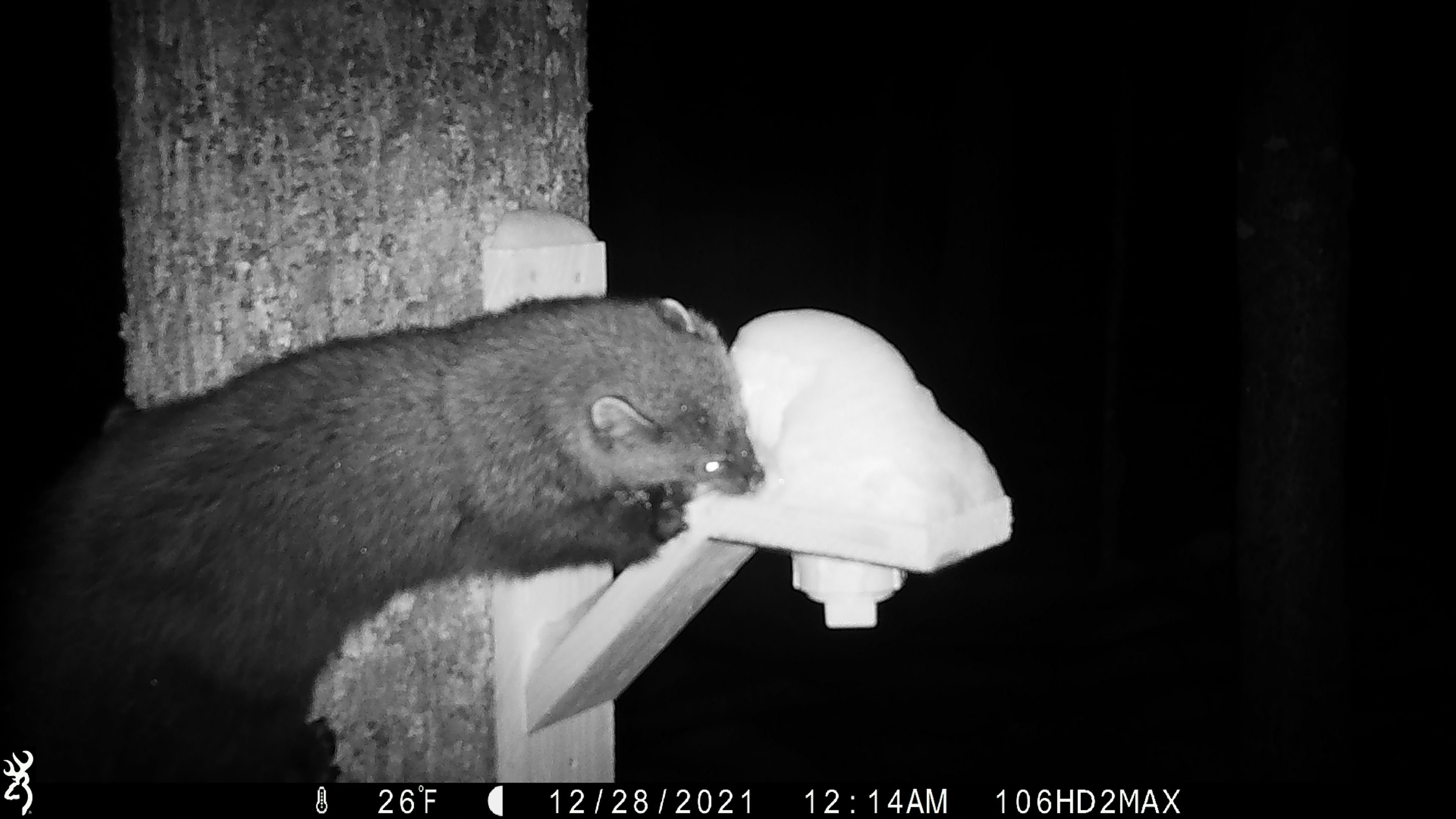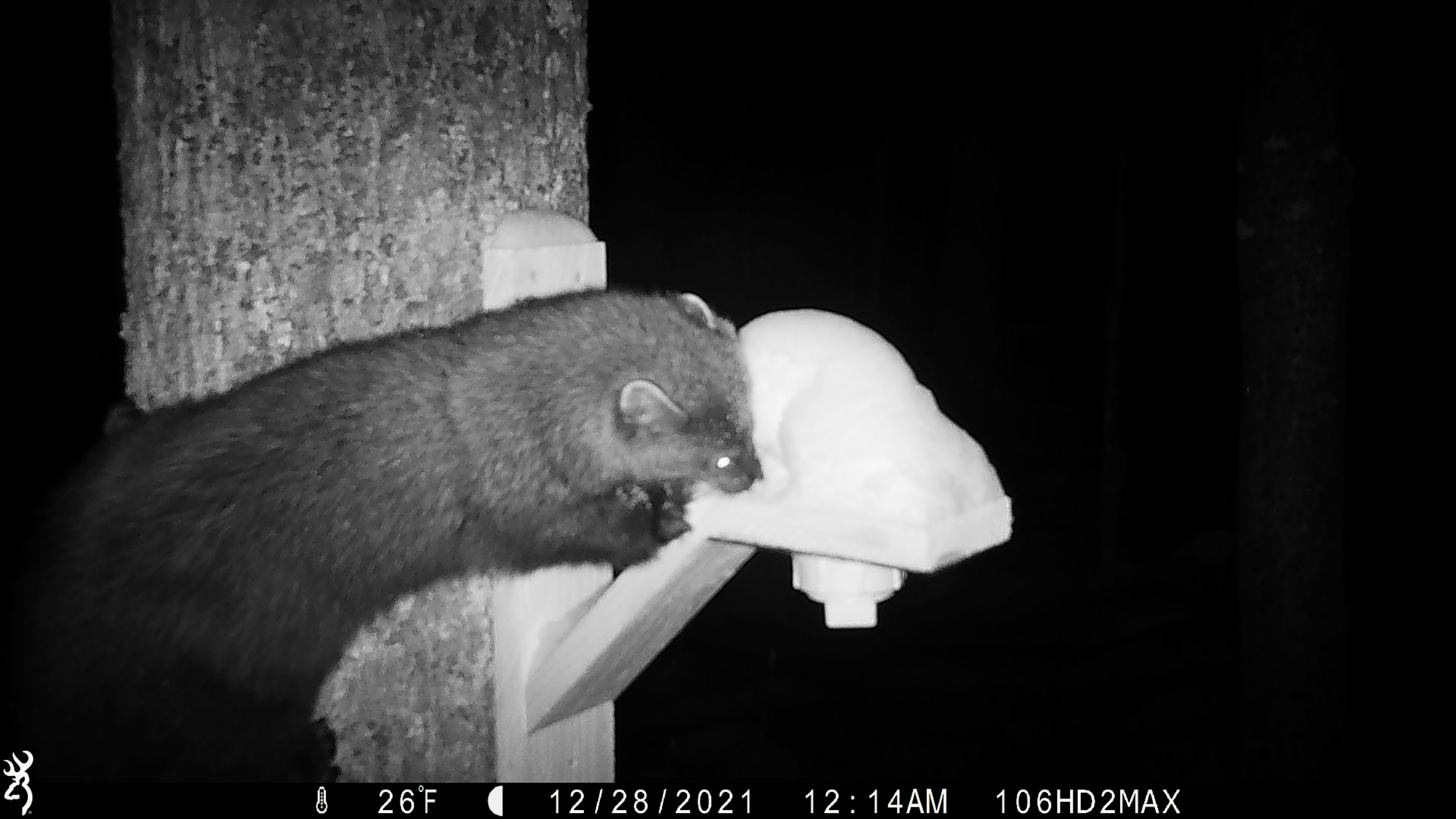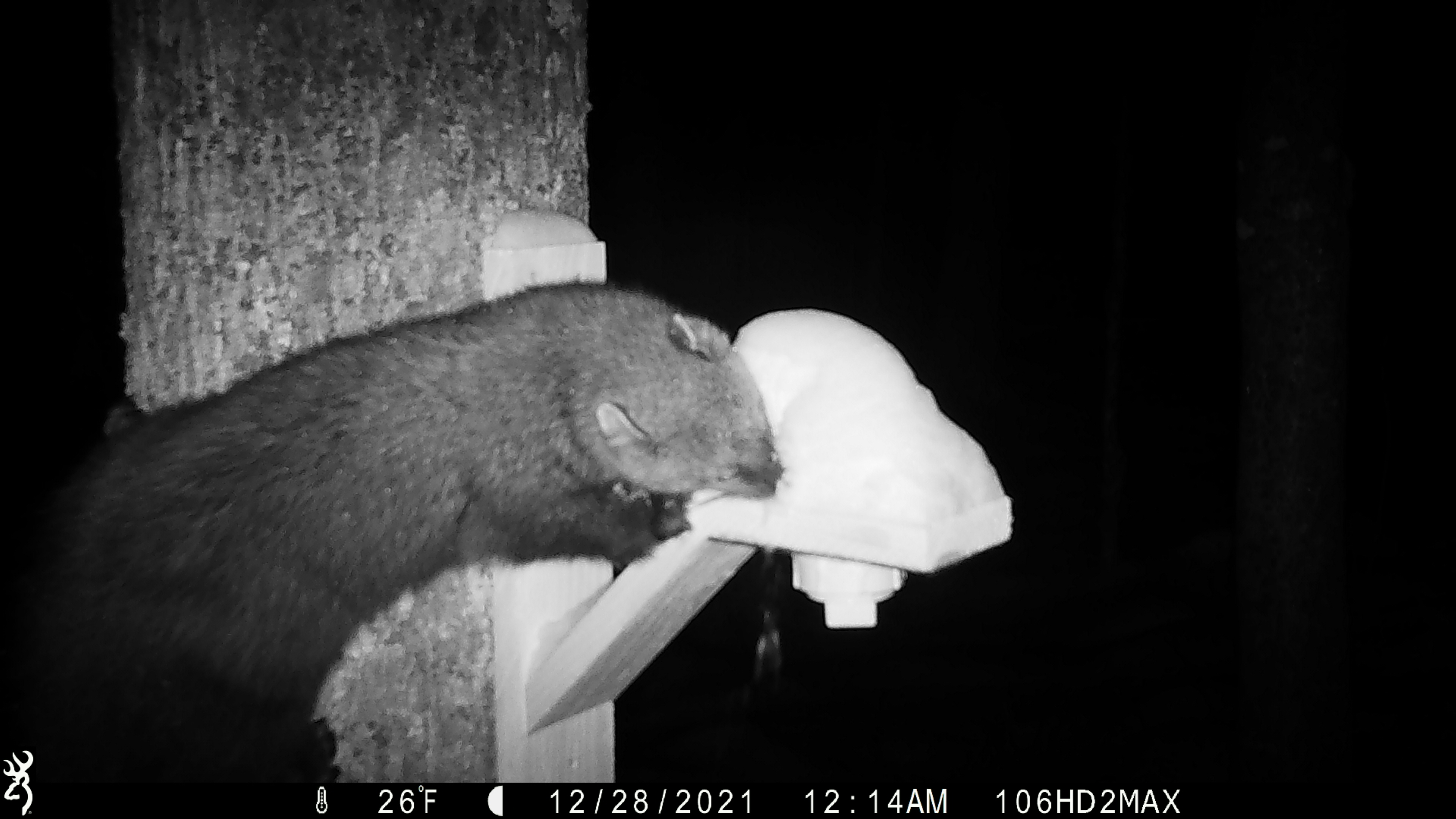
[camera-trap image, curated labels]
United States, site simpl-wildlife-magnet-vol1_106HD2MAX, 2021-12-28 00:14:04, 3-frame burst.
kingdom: Animalia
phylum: Chordata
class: Mammalia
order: Carnivora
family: Mustelidae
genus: Pekania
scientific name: Pekania pennanti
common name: fisher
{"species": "fisher (Pekania pennanti)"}